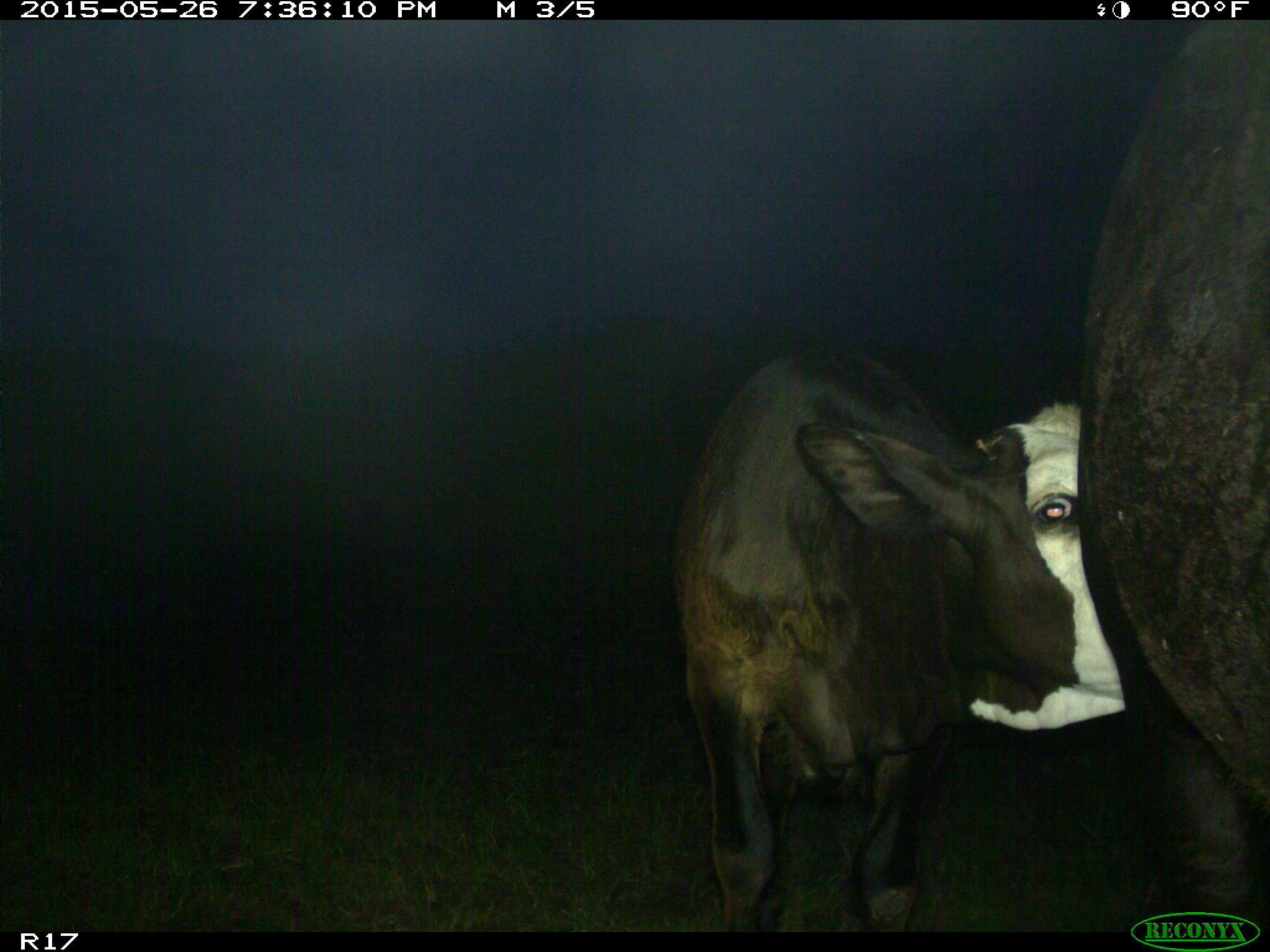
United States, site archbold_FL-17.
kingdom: Animalia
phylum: Chordata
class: Mammalia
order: Artiodactyla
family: Bovidae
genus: Bos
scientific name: Bos taurus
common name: domestic cow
Bos taurus (domestic cow).